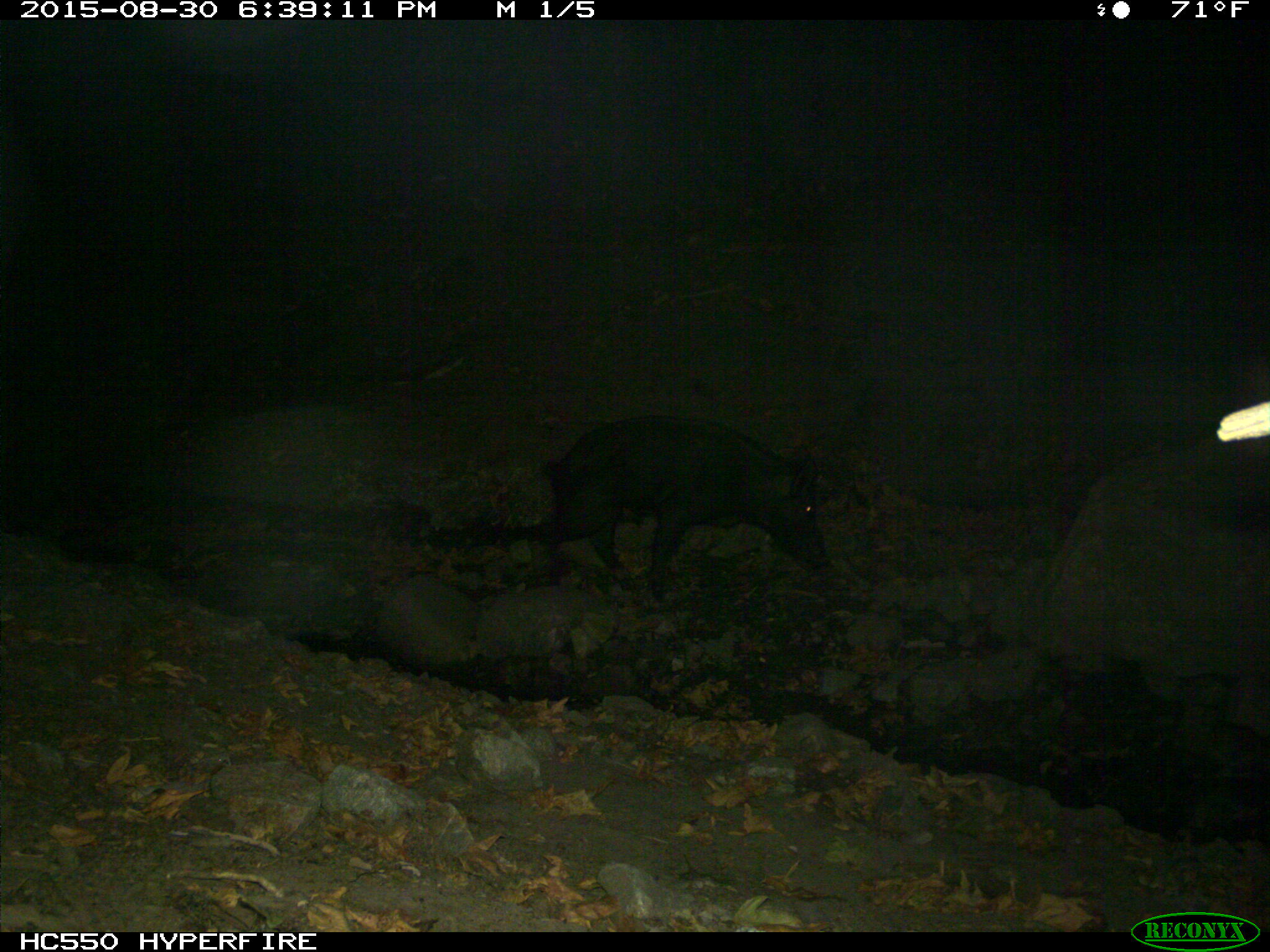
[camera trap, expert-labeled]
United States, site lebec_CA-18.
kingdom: Animalia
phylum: Chordata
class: Mammalia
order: Artiodactyla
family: Suidae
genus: Sus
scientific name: Sus scrofa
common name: wild boar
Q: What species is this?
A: Sus scrofa (wild boar).